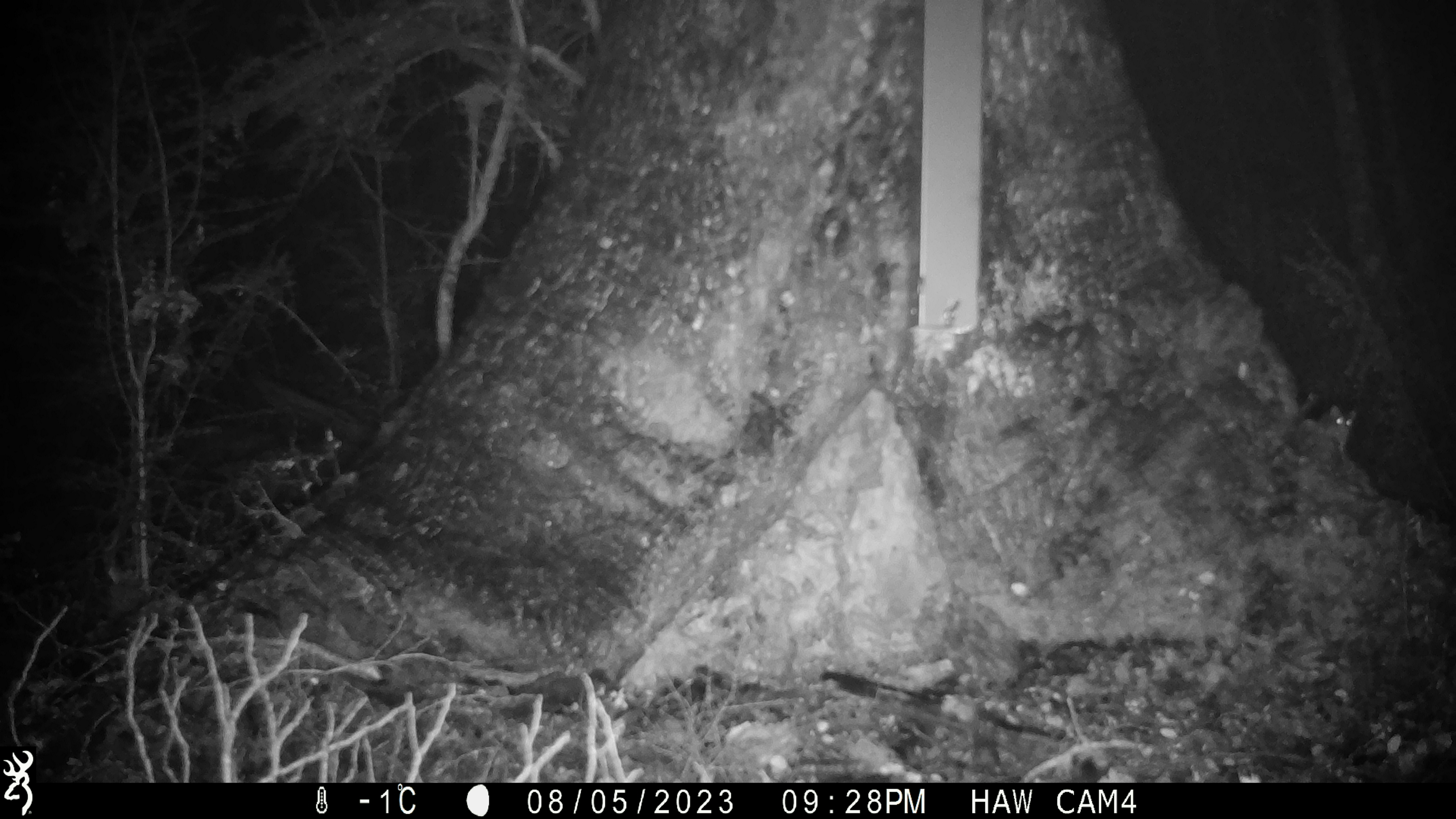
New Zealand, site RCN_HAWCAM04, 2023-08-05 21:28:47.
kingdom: Animalia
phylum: Chordata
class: Mammalia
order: Rodentia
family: Muridae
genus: Mus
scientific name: Mus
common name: mouse